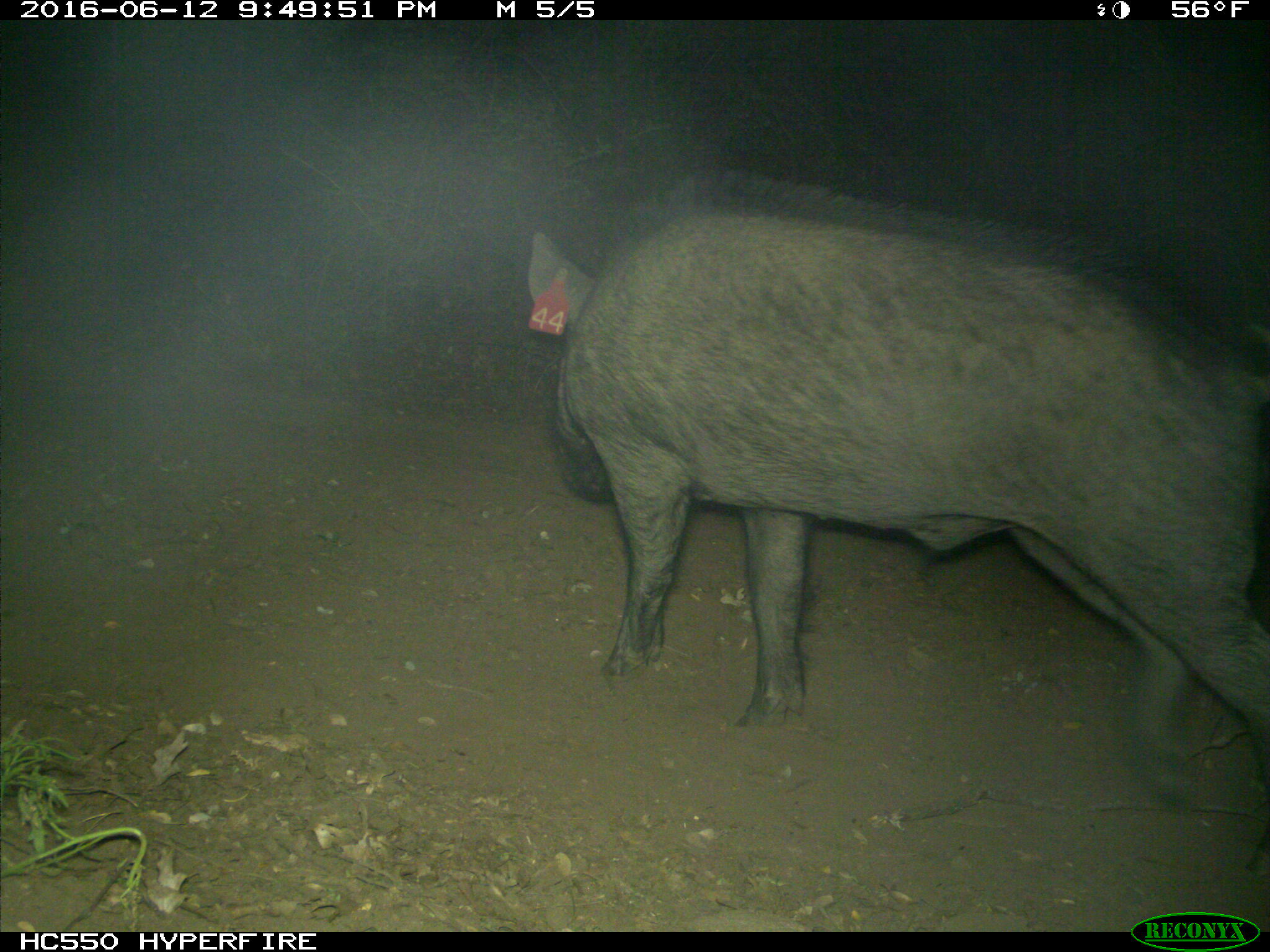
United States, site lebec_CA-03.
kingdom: Animalia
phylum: Chordata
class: Mammalia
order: Artiodactyla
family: Suidae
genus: Sus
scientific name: Sus scrofa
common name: wild boar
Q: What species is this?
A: Sus scrofa (wild boar).